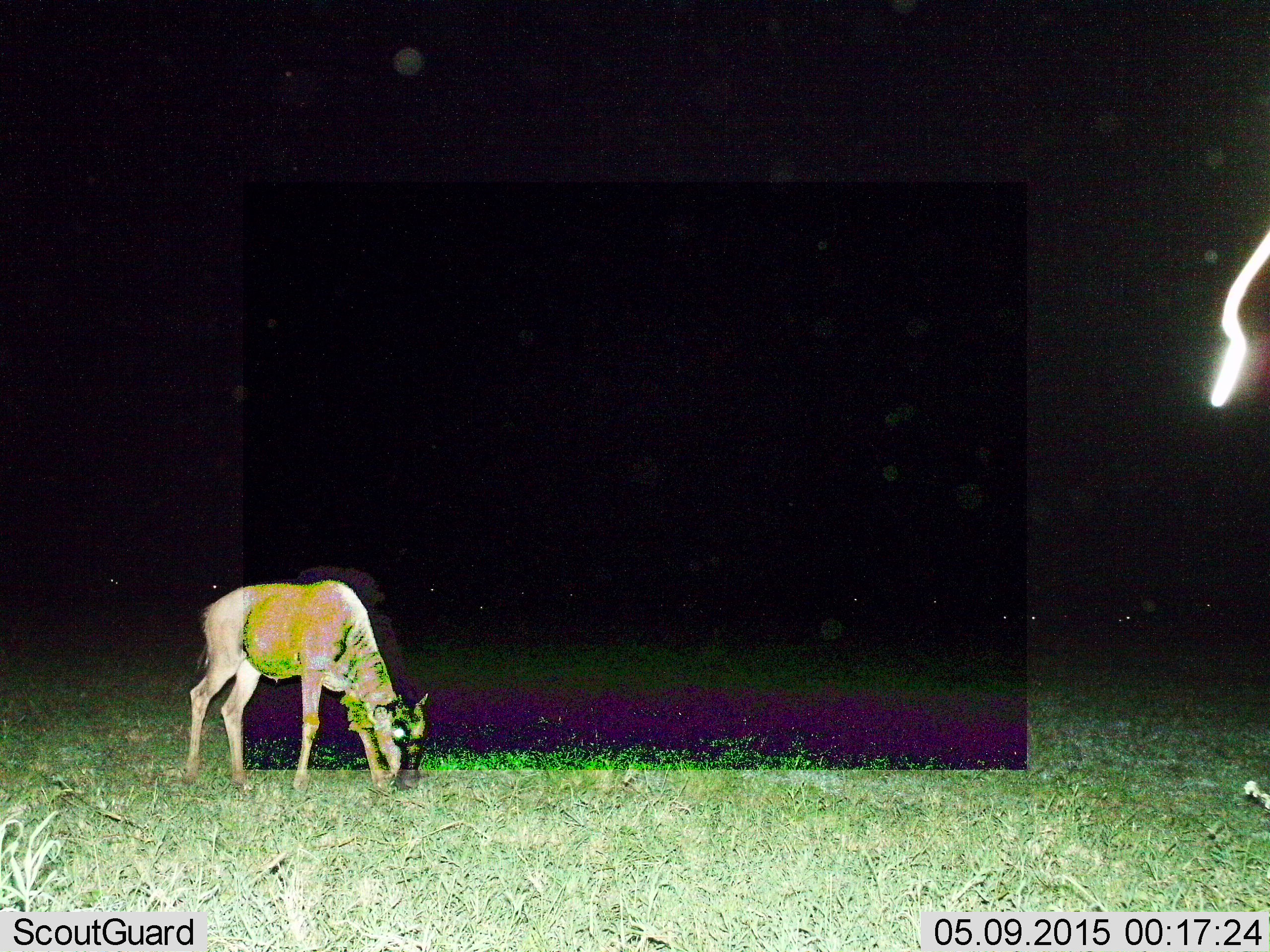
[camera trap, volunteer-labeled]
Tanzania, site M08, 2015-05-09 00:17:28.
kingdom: Animalia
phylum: Chordata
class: Mammalia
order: Artiodactyla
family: Bovidae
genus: Connochaetes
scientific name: Connochaetes taurinus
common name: blue wildebeest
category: wildebeest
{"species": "wildebeest (blue wildebeest) (Connochaetes taurinus)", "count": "1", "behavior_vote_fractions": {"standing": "50%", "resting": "0%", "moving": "0%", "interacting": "0%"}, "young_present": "50%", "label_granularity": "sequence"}